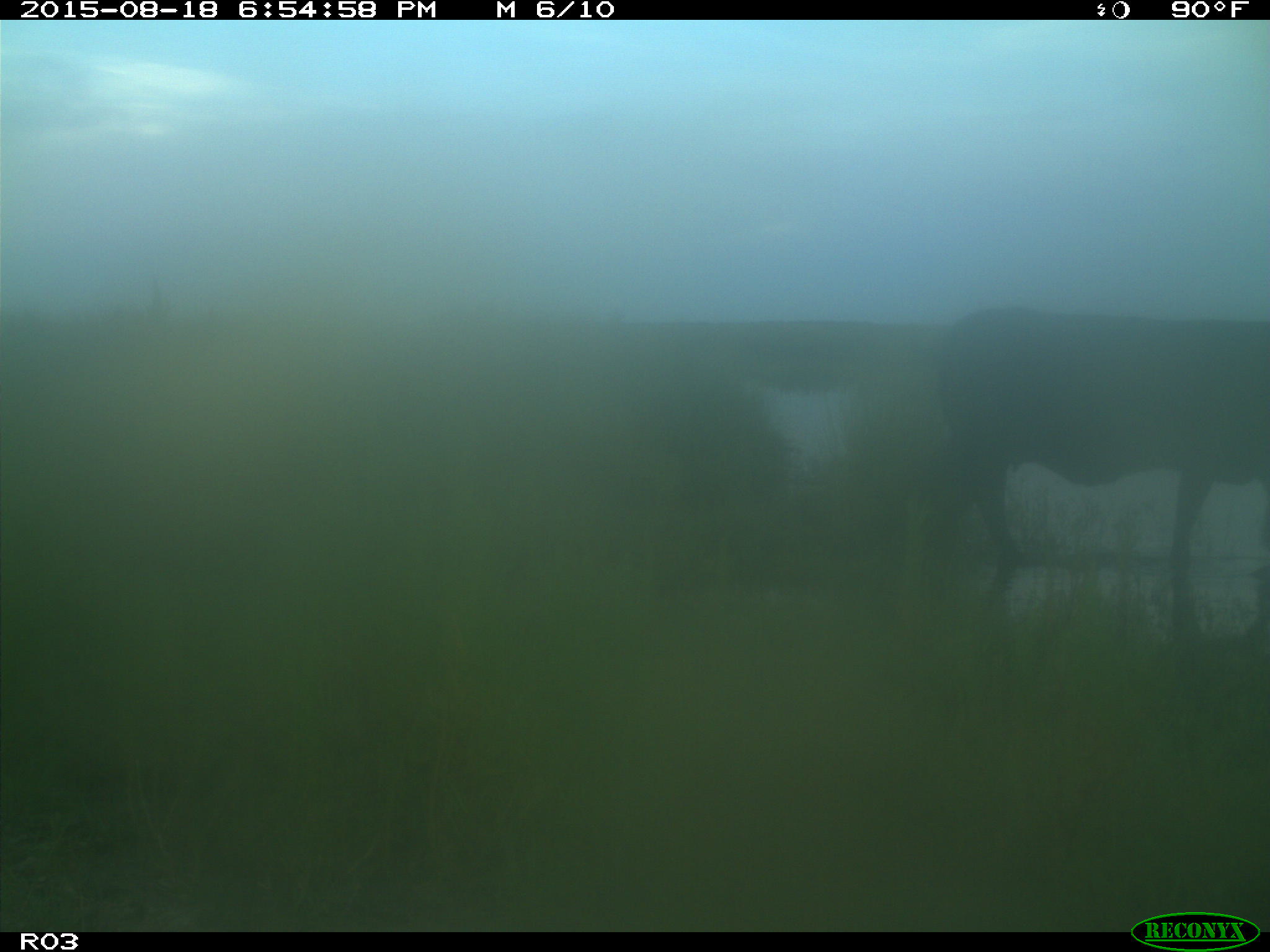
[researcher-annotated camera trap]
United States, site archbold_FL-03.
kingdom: Animalia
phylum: Chordata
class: Mammalia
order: Artiodactyla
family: Bovidae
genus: Bos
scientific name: Bos taurus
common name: domestic cow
Bos taurus (domestic cow).